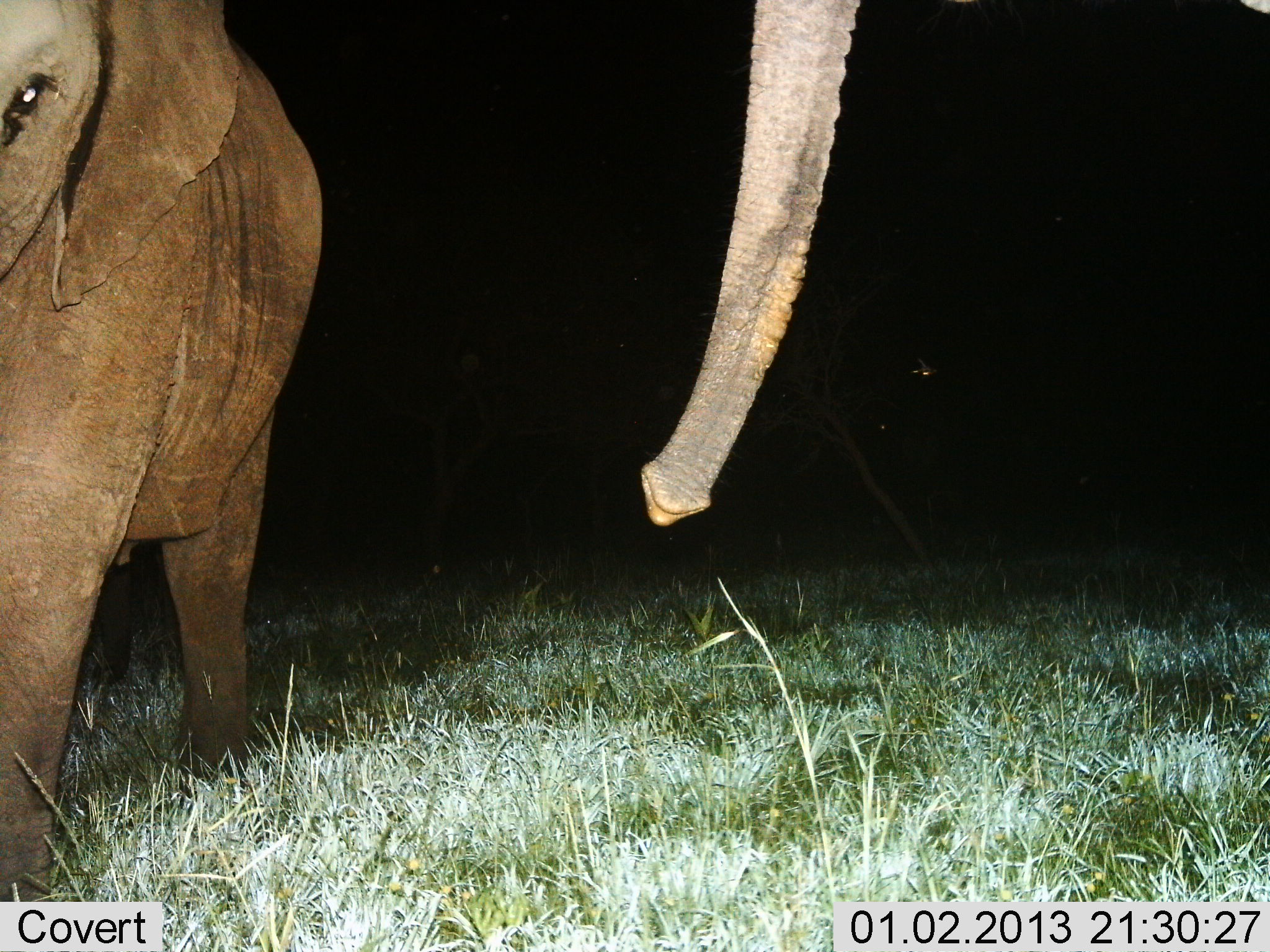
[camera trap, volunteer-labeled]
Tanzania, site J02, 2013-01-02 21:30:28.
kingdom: Animalia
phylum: Chordata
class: Mammalia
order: Proboscidea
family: Elephantidae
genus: Loxodonta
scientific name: Loxodonta africana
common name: african bush elephant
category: elephant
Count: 2.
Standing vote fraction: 91%.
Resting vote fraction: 2%.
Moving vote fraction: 11%.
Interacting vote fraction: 5%.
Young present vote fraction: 27%.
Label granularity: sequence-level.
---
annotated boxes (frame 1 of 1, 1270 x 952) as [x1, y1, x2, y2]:
animal: [638, 2, 1269, 529]; [2, 0, 324, 904]